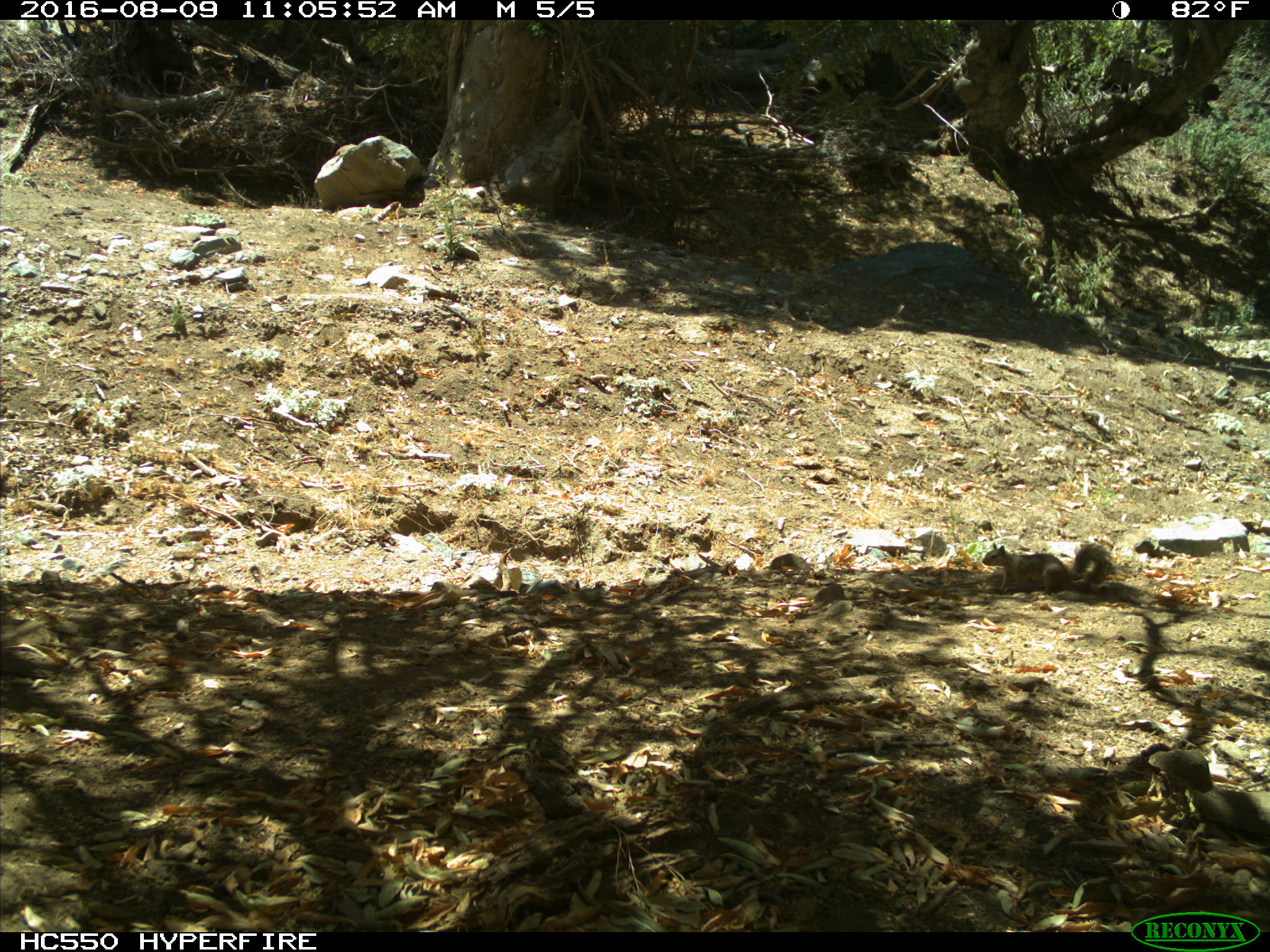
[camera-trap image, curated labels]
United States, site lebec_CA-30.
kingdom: Animalia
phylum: Chordata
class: Mammalia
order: Rodentia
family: Sciuridae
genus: Otospermophilus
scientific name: Otospermophilus beecheyi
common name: california ground squirrel